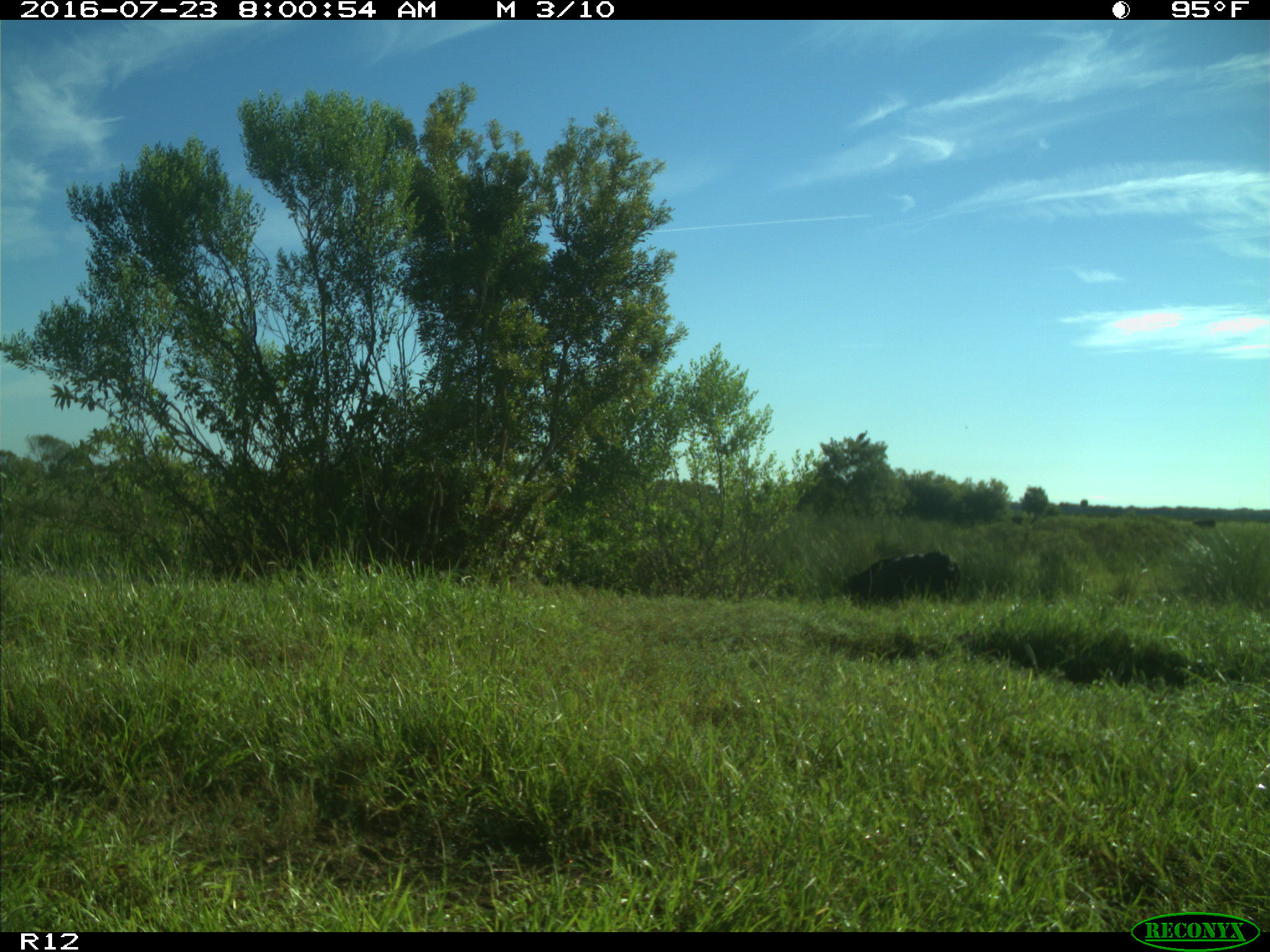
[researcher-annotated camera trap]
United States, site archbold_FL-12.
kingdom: Animalia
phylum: Chordata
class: Mammalia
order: Artiodactyla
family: Bovidae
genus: Bos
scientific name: Bos taurus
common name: domestic cow